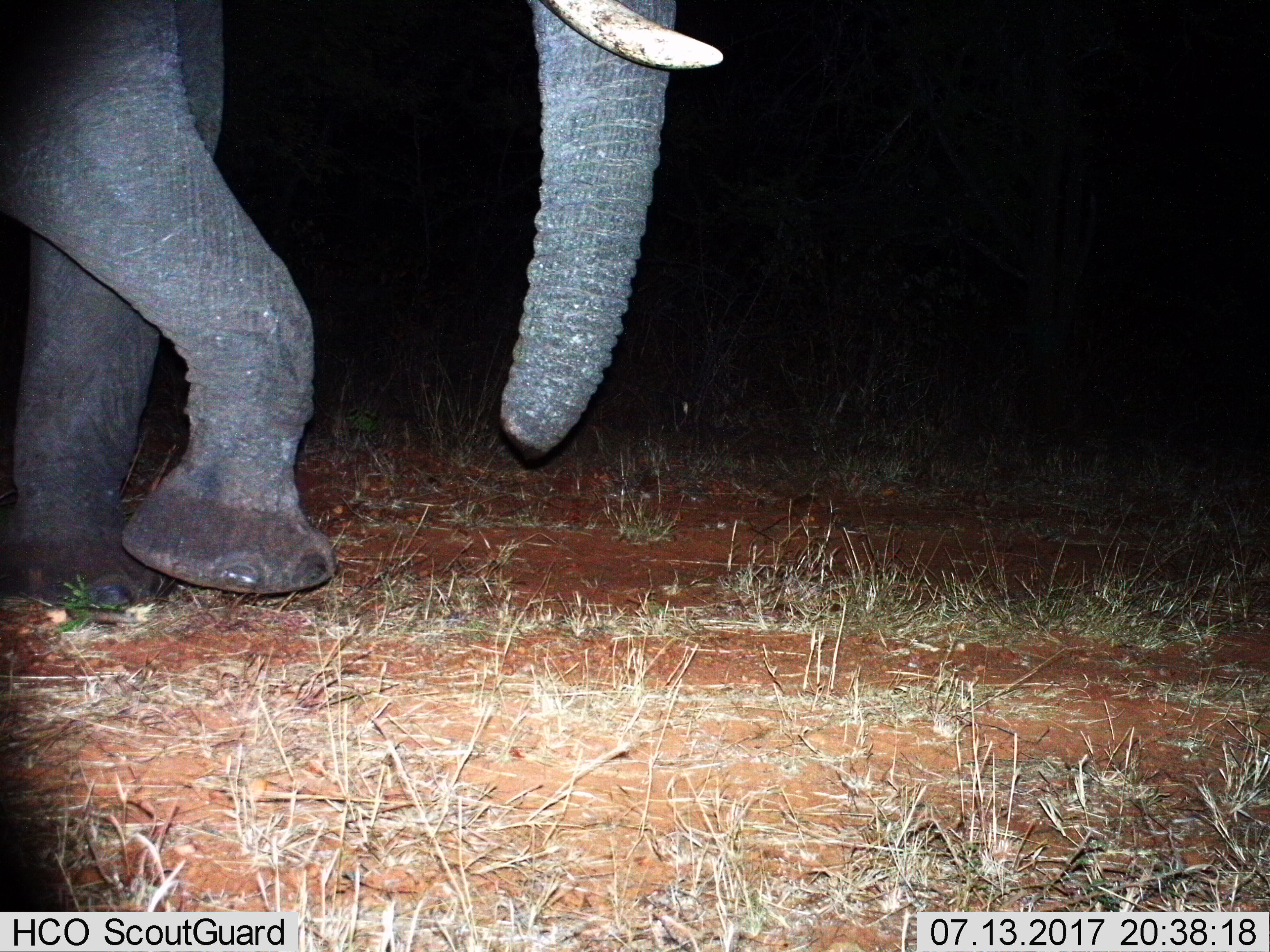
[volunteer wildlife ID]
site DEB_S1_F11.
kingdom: Animalia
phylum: Chordata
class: Mammalia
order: Proboscidea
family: Elephantidae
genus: Loxodonta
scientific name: Loxodonta africana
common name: african bush elephant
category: elephant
Elephant (african bush elephant) (Loxodonta africana), count 1. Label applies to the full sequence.